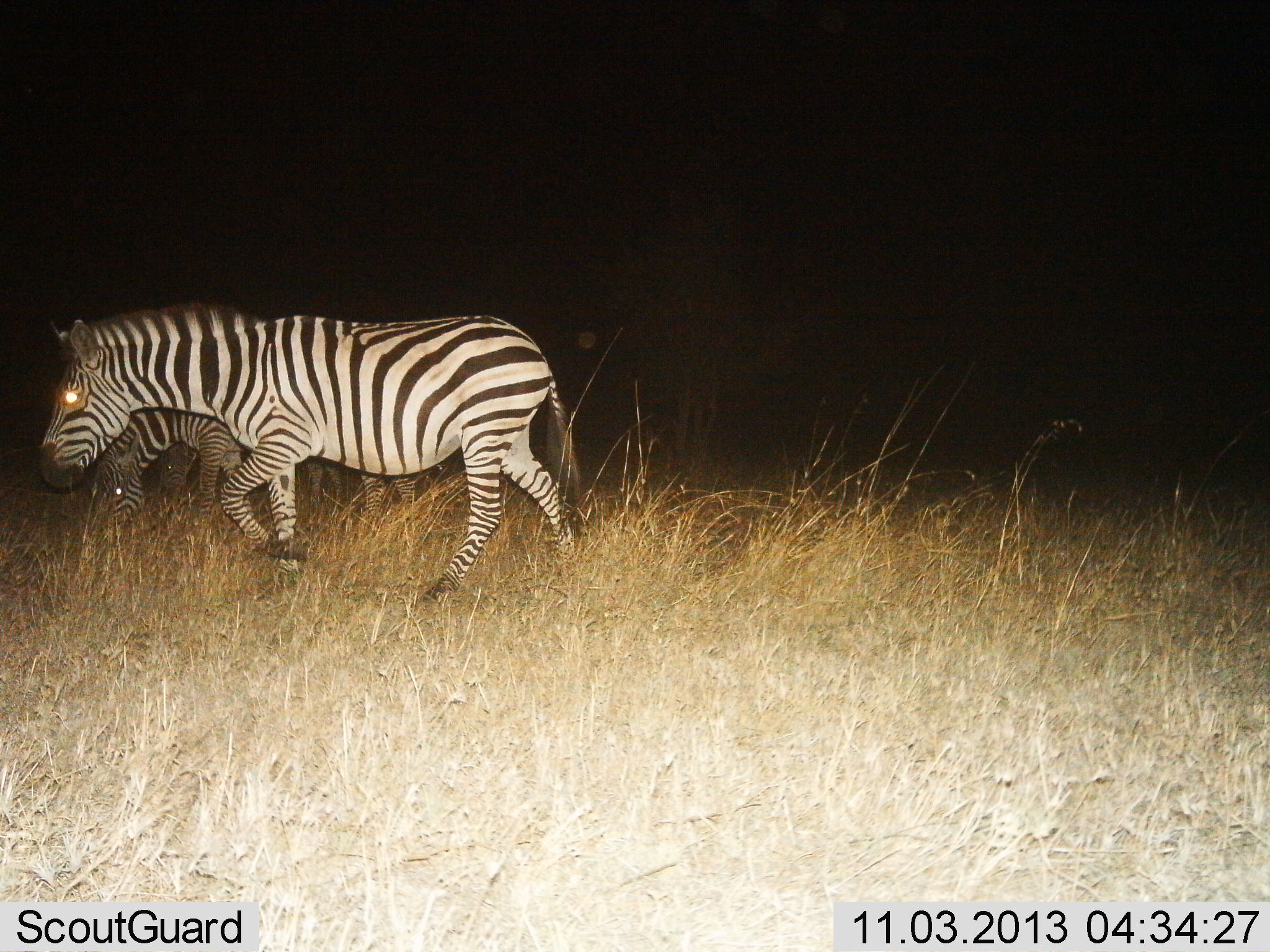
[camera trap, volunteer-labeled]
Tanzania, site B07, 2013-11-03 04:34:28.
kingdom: Animalia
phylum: Chordata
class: Mammalia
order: Perissodactyla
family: Equidae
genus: Equus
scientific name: Equus quagga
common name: plains zebra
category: zebra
Zebra (plains zebra) (Equus quagga), count 2. Behavior (volunteer vote fractions): standing 20%, resting 0%, moving 90%, interacting 0%. Young present (vote fraction): 0%. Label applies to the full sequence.